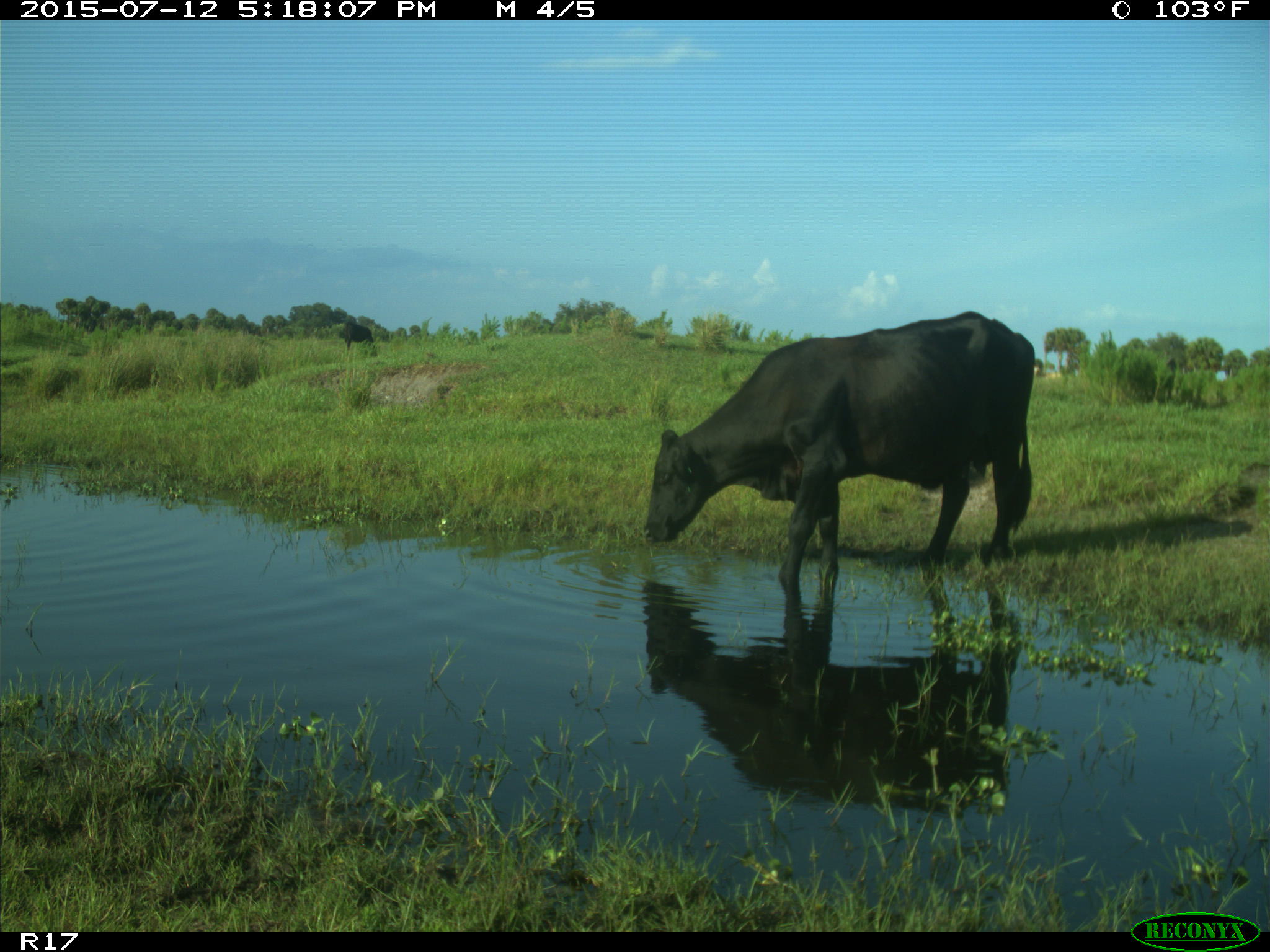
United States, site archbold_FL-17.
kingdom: Animalia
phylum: Chordata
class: Mammalia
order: Artiodactyla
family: Bovidae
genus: Bos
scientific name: Bos taurus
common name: domestic cow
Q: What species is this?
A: Bos taurus (domestic cow).